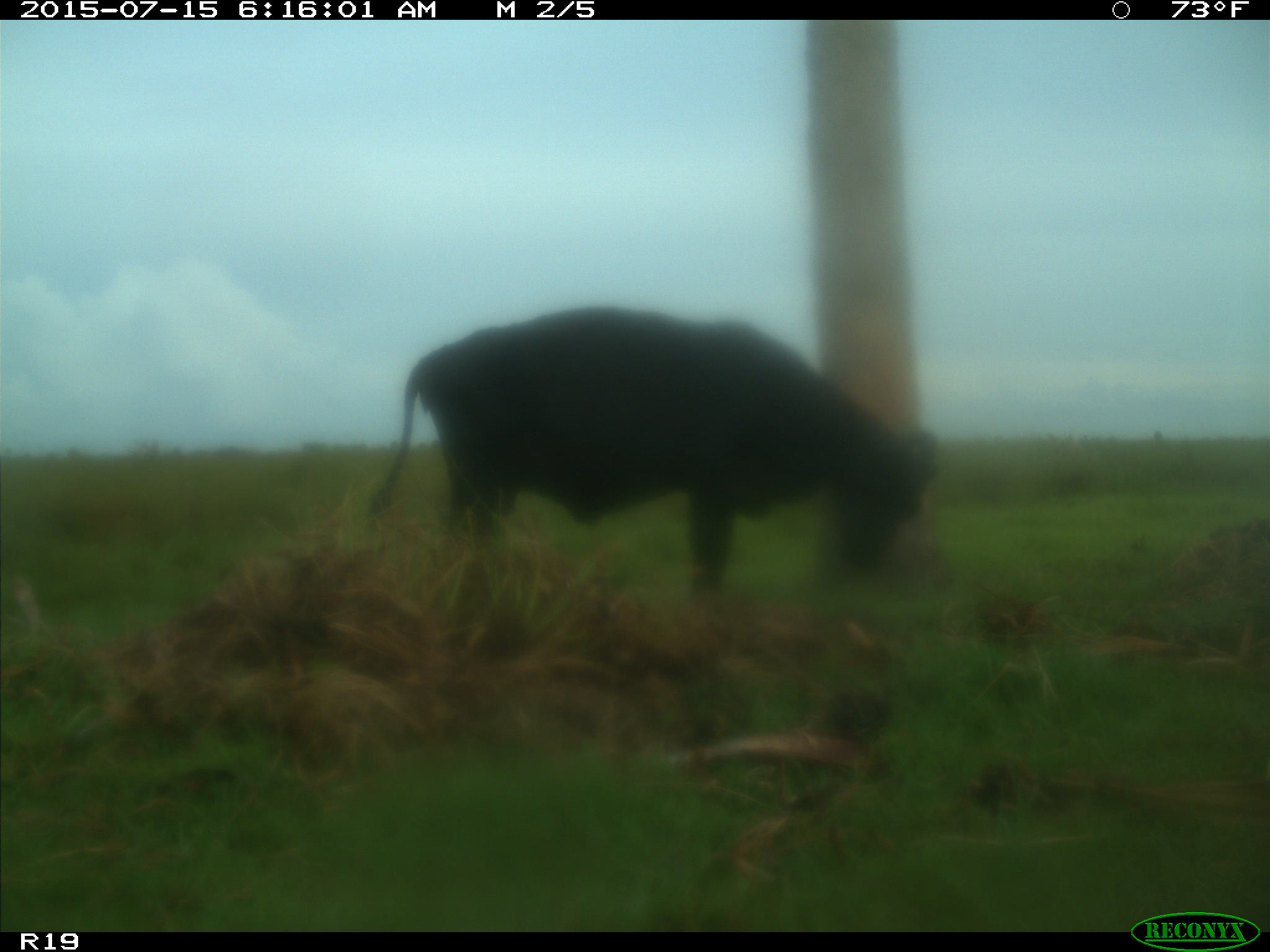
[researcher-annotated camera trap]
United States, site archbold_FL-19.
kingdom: Animalia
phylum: Chordata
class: Mammalia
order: Artiodactyla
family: Bovidae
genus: Bos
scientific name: Bos taurus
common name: domestic cow